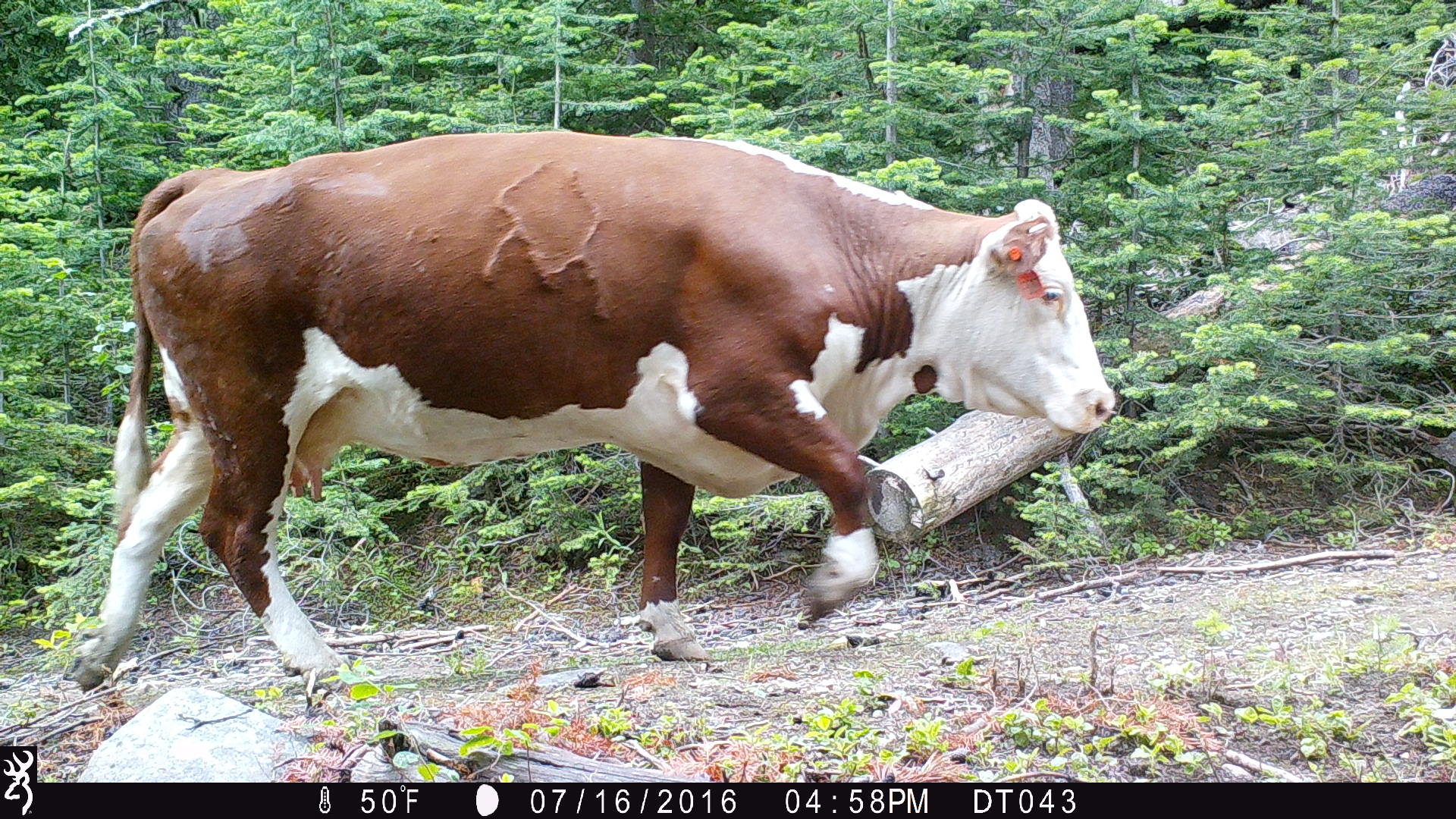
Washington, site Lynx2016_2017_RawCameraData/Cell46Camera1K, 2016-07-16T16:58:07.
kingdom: Animalia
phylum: Chordata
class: Mammalia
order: Artiodactyla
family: Bovidae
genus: Bos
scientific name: Bos taurus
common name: domestic cattle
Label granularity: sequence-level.